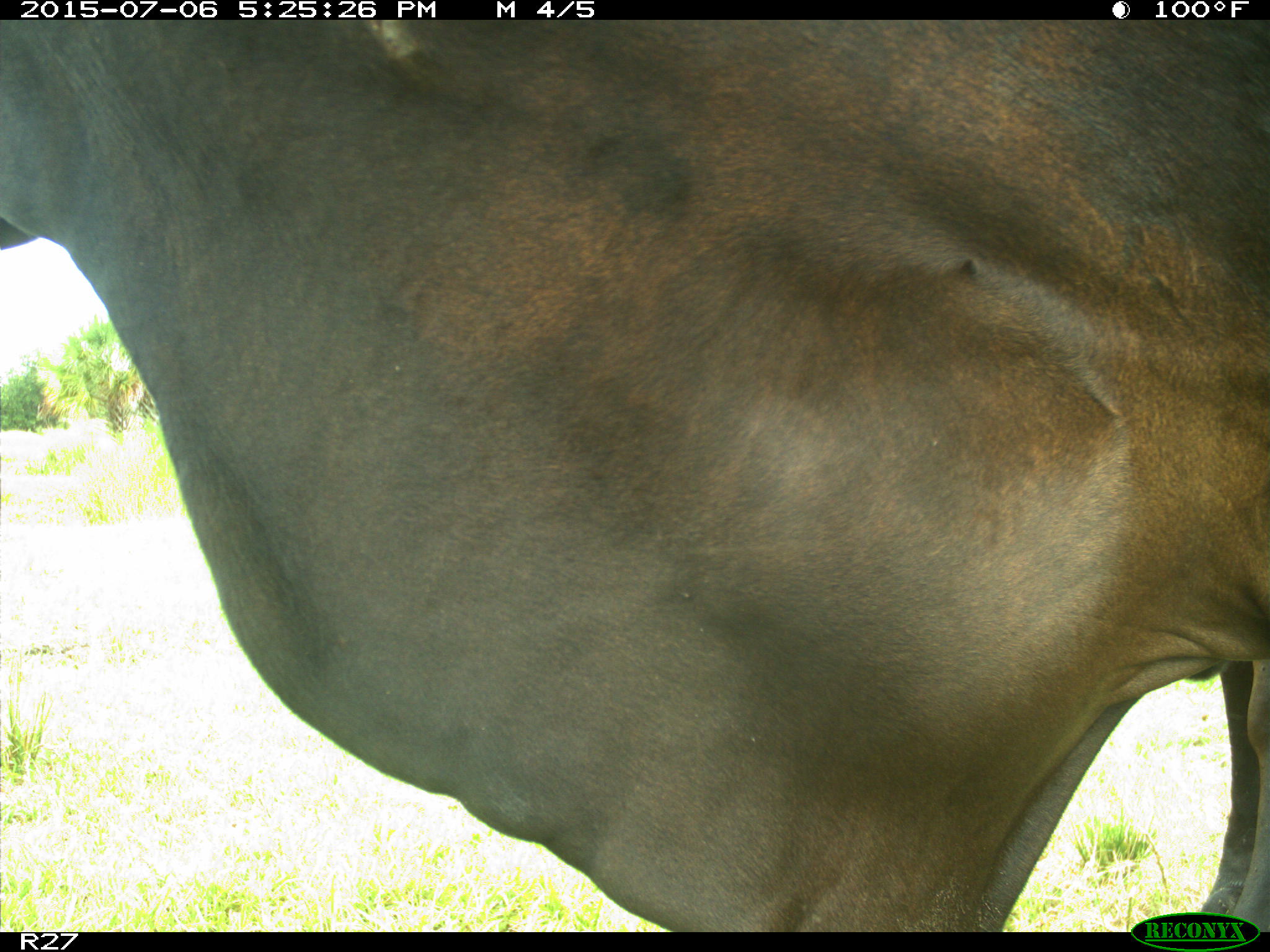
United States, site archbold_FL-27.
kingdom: Animalia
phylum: Chordata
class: Mammalia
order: Artiodactyla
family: Bovidae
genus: Bos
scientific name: Bos taurus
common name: domestic cow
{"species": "Bos taurus (domestic cow)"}